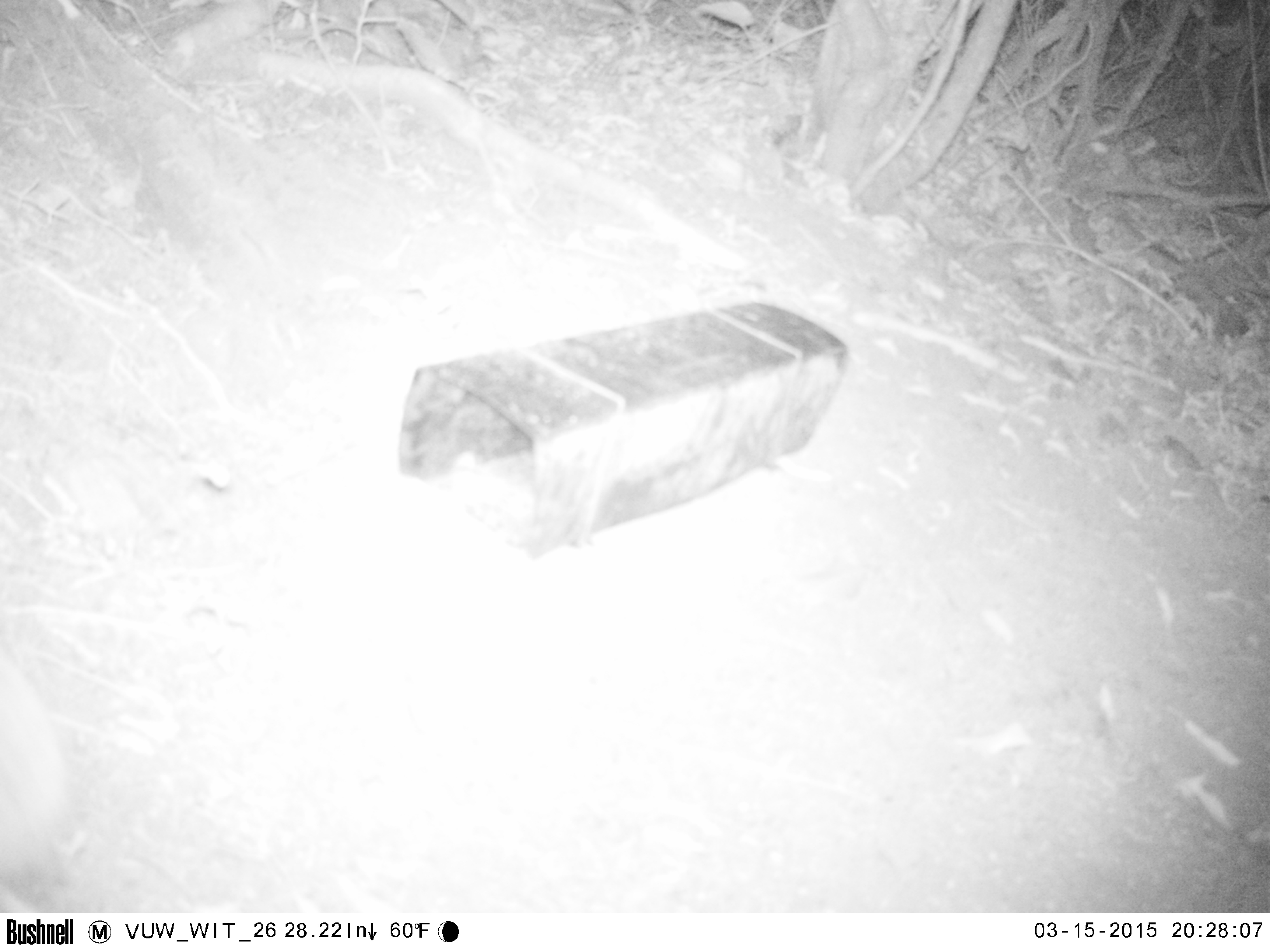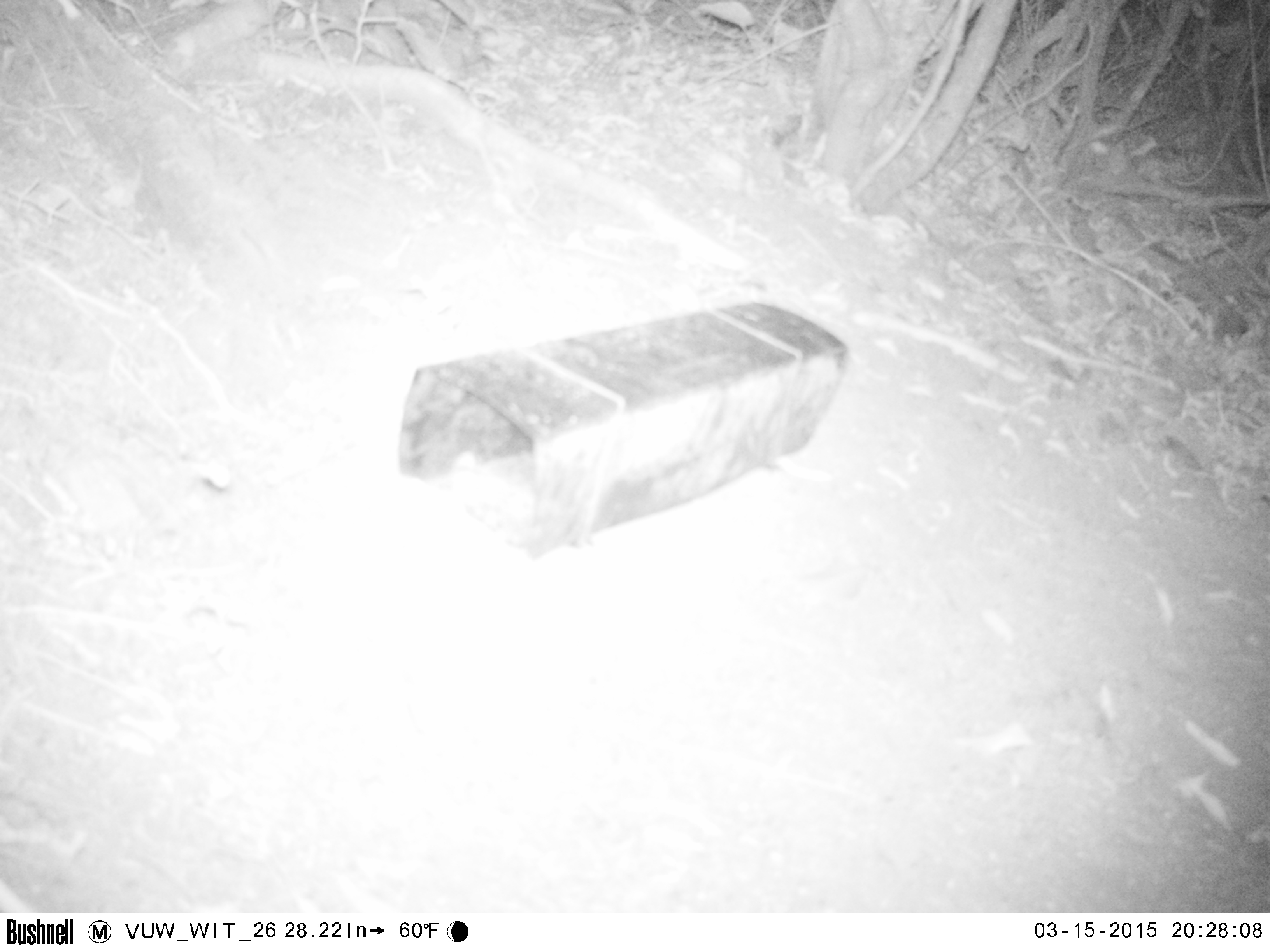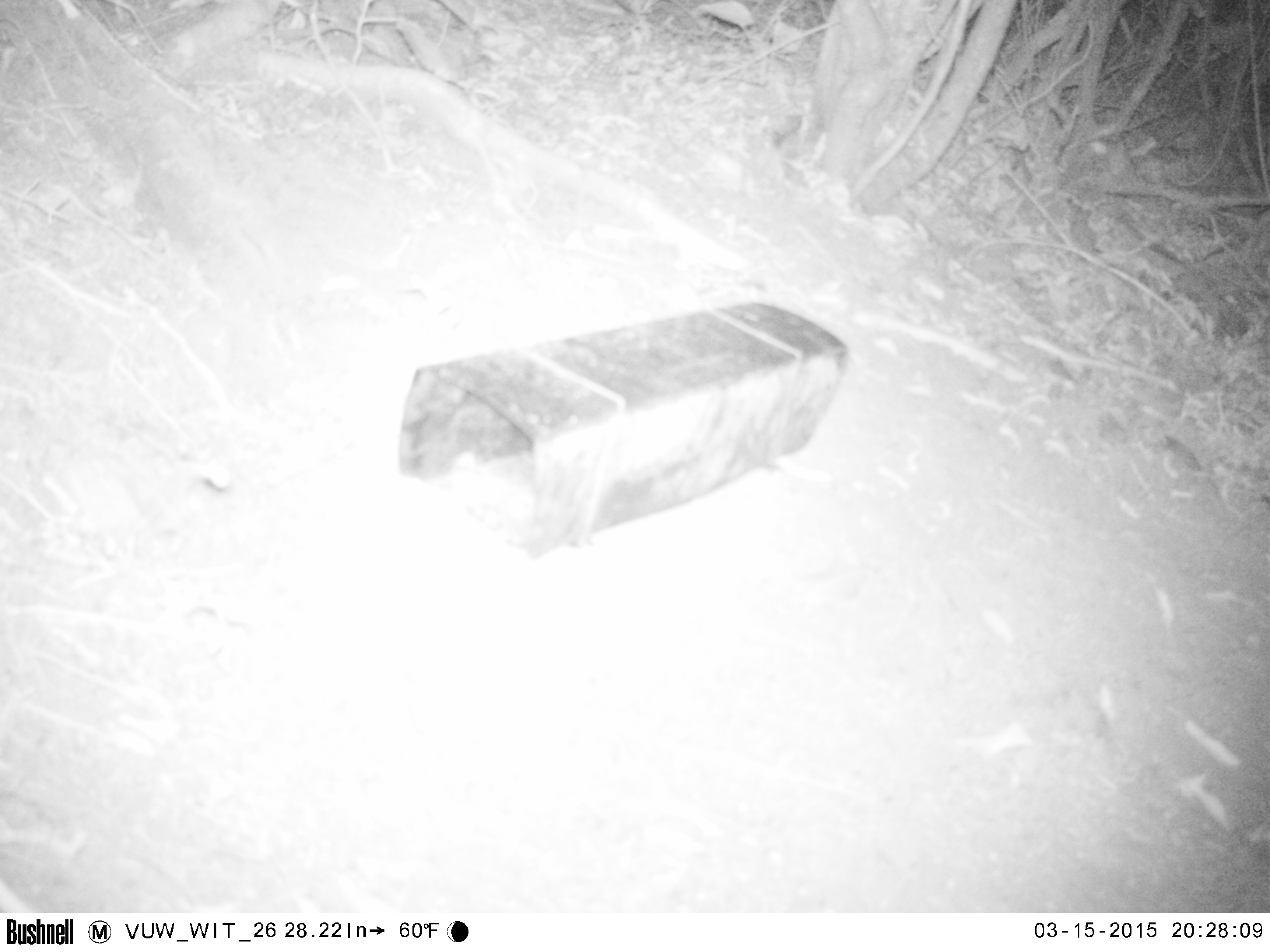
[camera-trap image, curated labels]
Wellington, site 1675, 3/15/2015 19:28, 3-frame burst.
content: unidentified animal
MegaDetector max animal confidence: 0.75